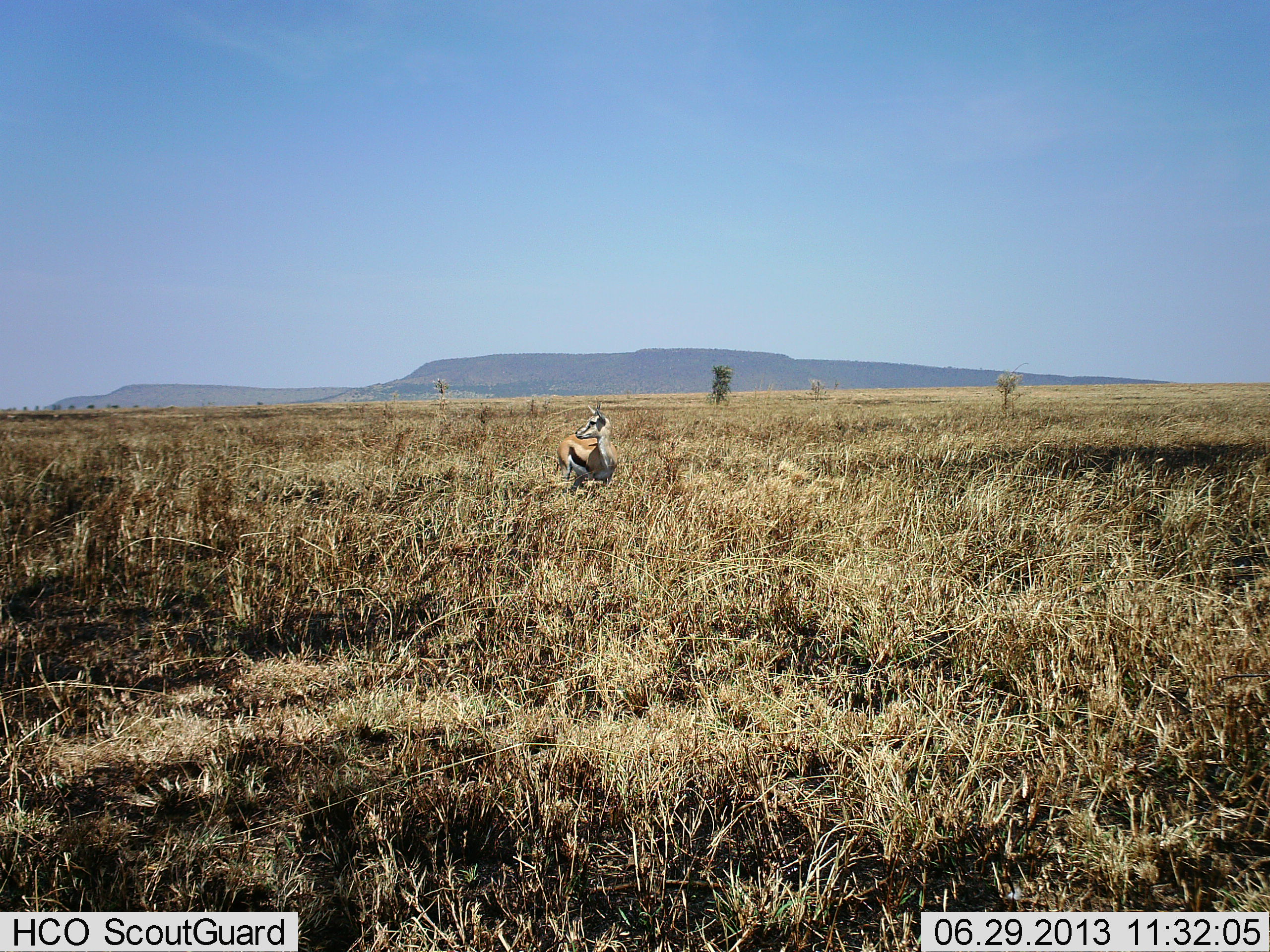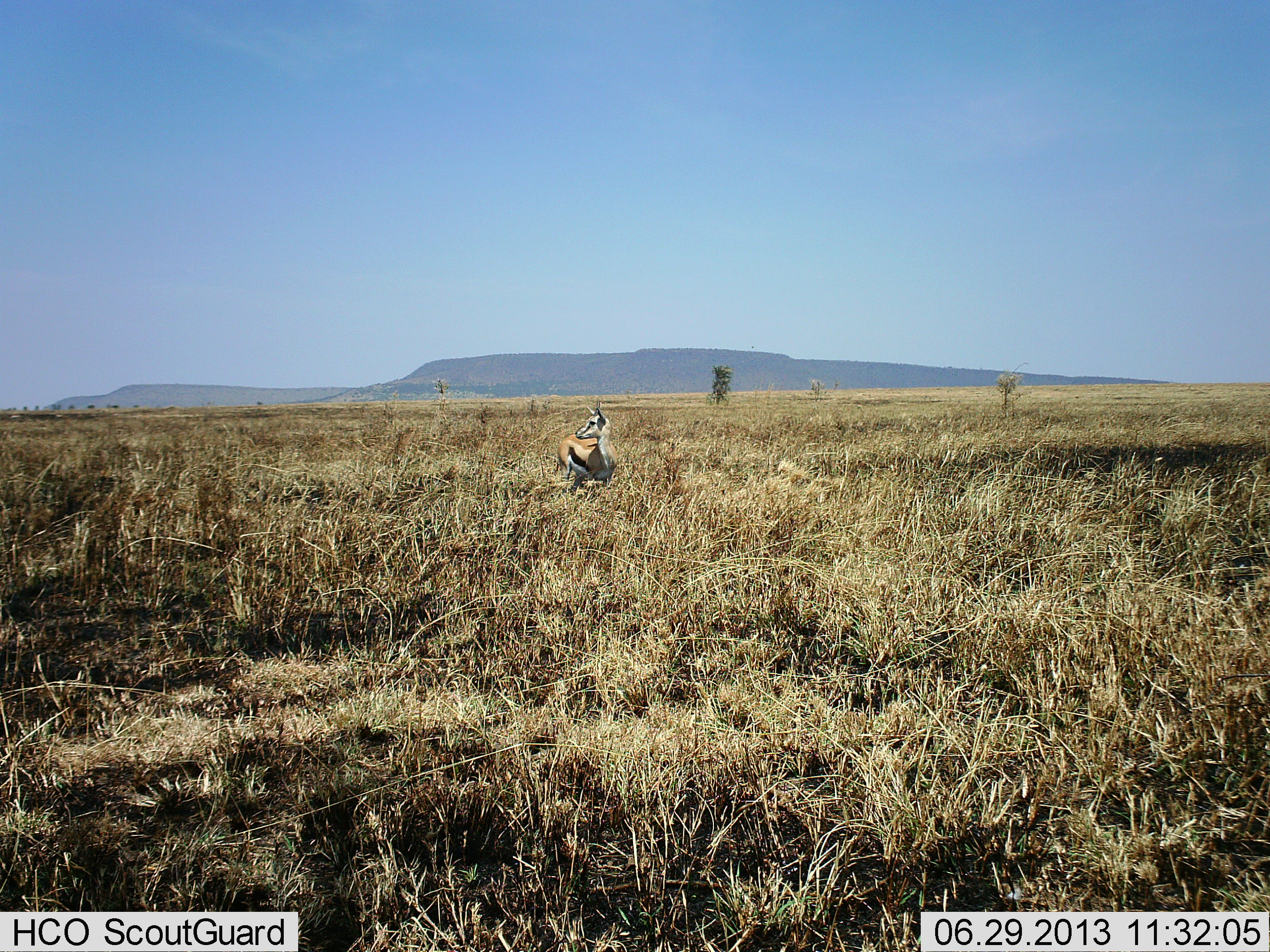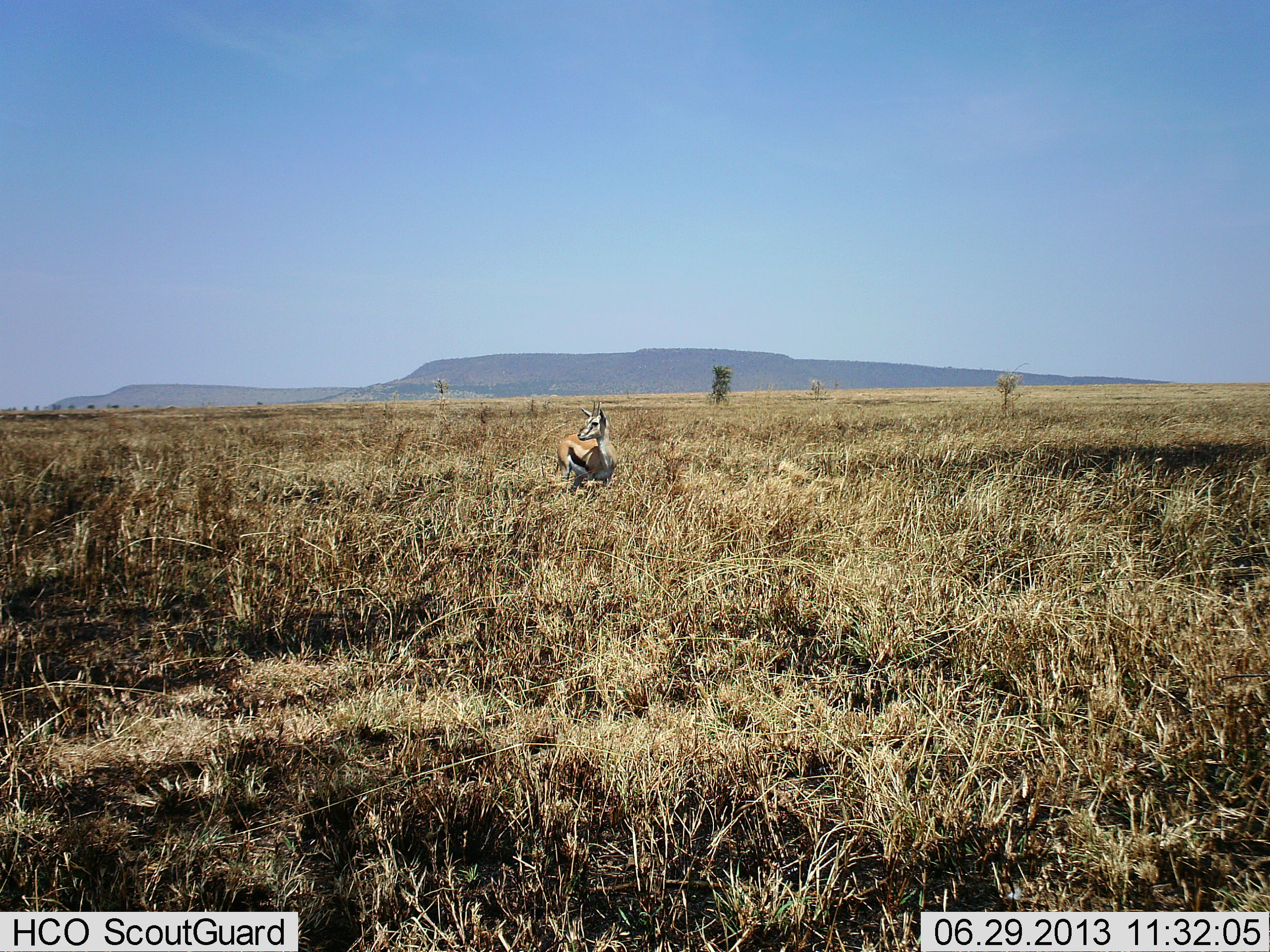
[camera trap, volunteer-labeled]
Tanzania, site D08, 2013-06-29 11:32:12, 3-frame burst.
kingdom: Animalia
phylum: Chordata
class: Mammalia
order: Artiodactyla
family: Bovidae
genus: Eudorcas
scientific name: Eudorcas thomsonii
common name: thomson's gazelle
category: gazellethomsons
Gazellethomsons (thomson's gazelle) (Eudorcas thomsonii), count 1. Behavior (volunteer vote fractions): standing 92%, resting 12%, moving 0%, interacting 0%. Young present (vote fraction): 0%. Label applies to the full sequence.